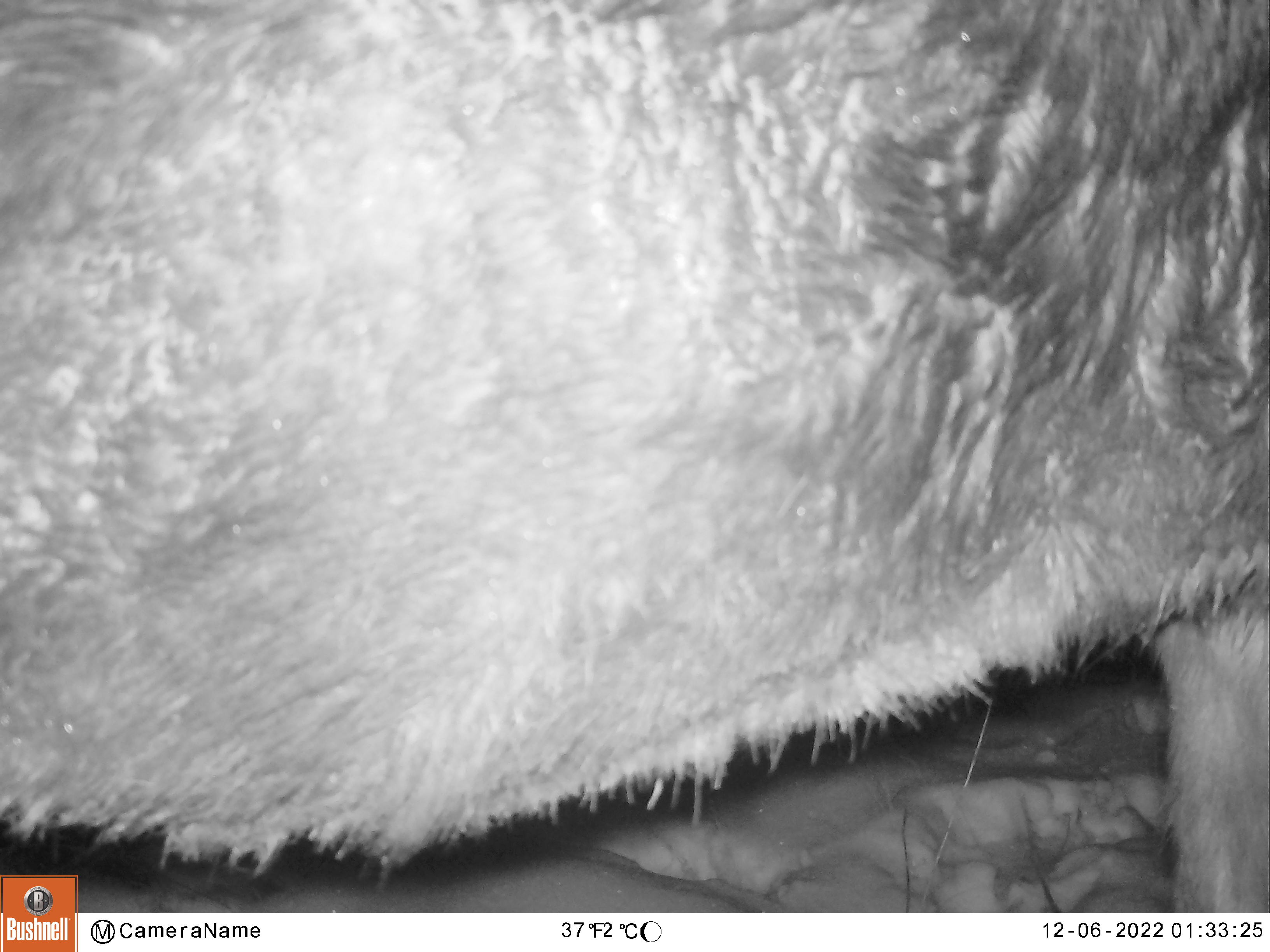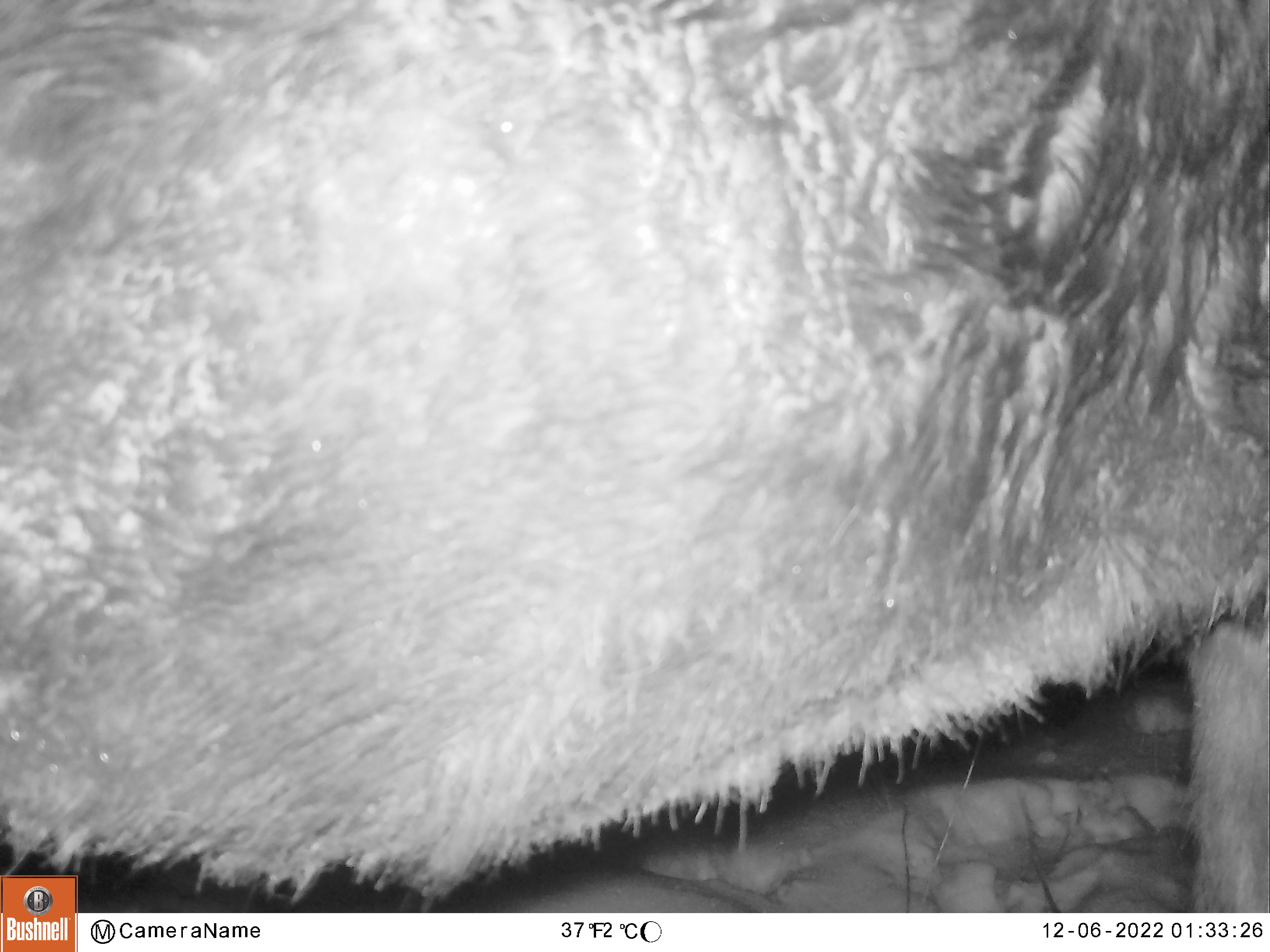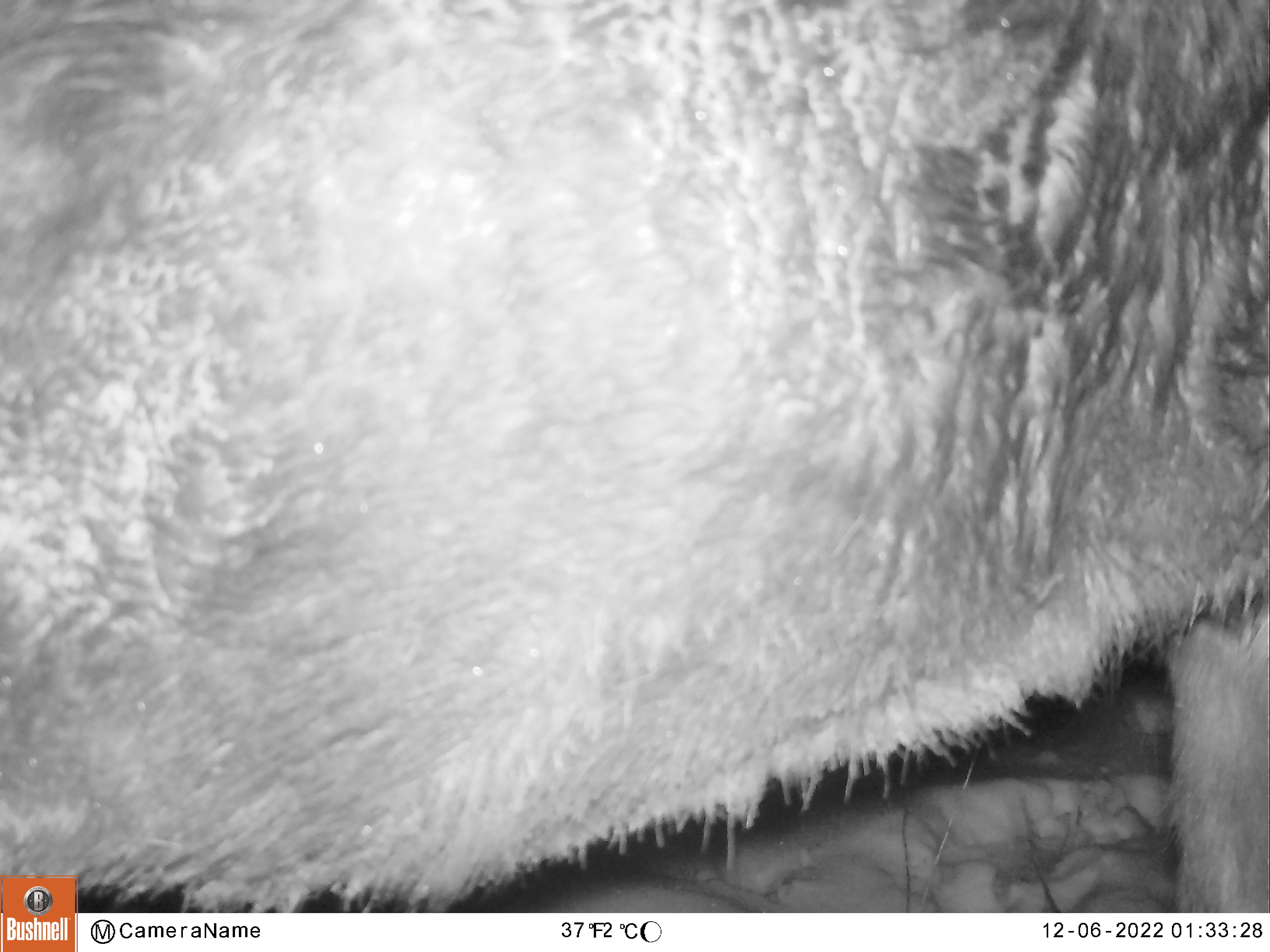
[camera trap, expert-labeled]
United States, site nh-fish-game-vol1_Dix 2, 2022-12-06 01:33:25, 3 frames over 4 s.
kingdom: Animalia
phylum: Chordata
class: Mammalia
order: Artiodactyla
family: Cervidae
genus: Alces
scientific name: Alces alces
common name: moose